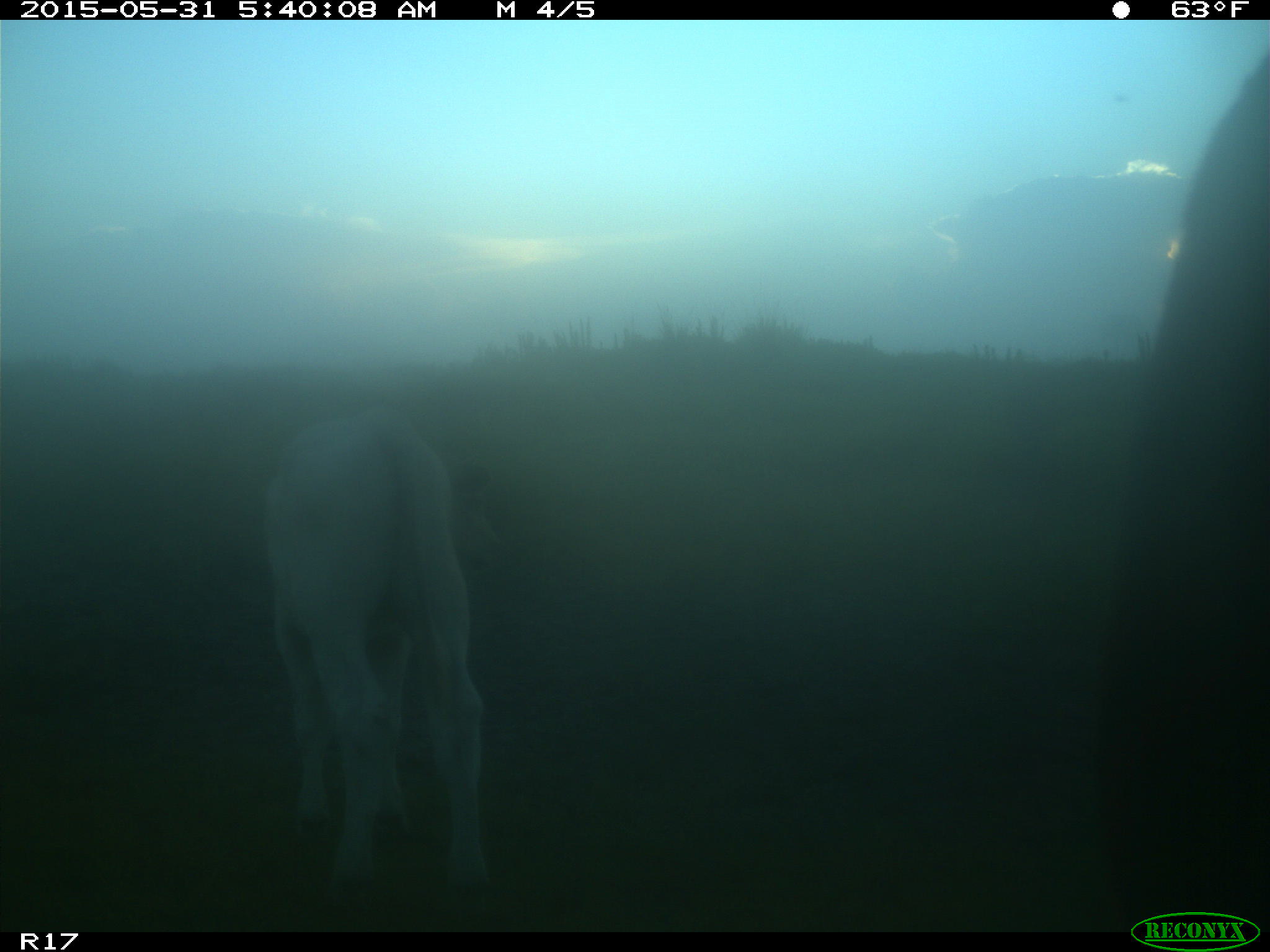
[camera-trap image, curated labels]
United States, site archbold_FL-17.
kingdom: Animalia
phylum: Chordata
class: Mammalia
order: Artiodactyla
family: Bovidae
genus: Bos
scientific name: Bos taurus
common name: domestic cow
Bos taurus (domestic cow).